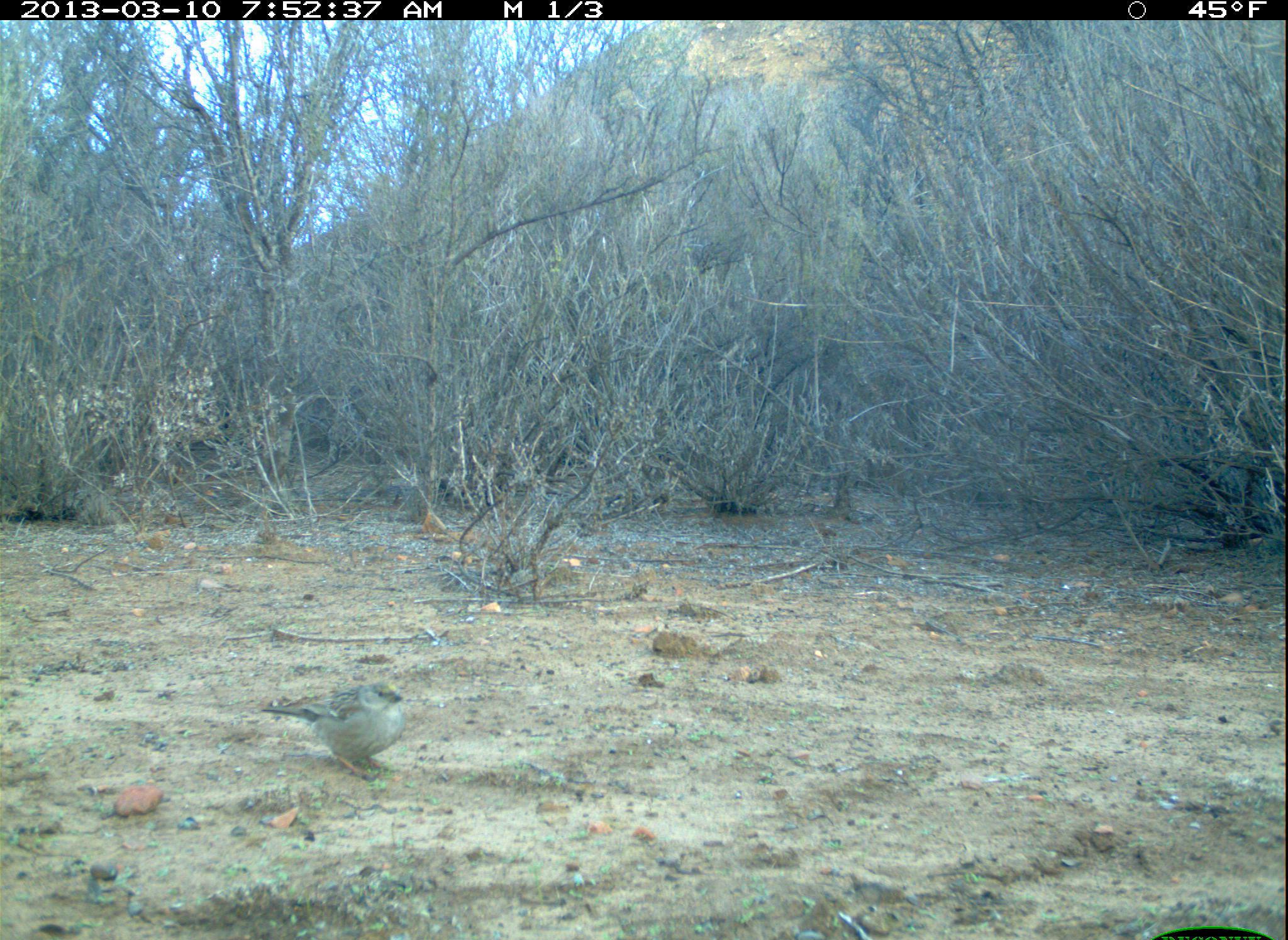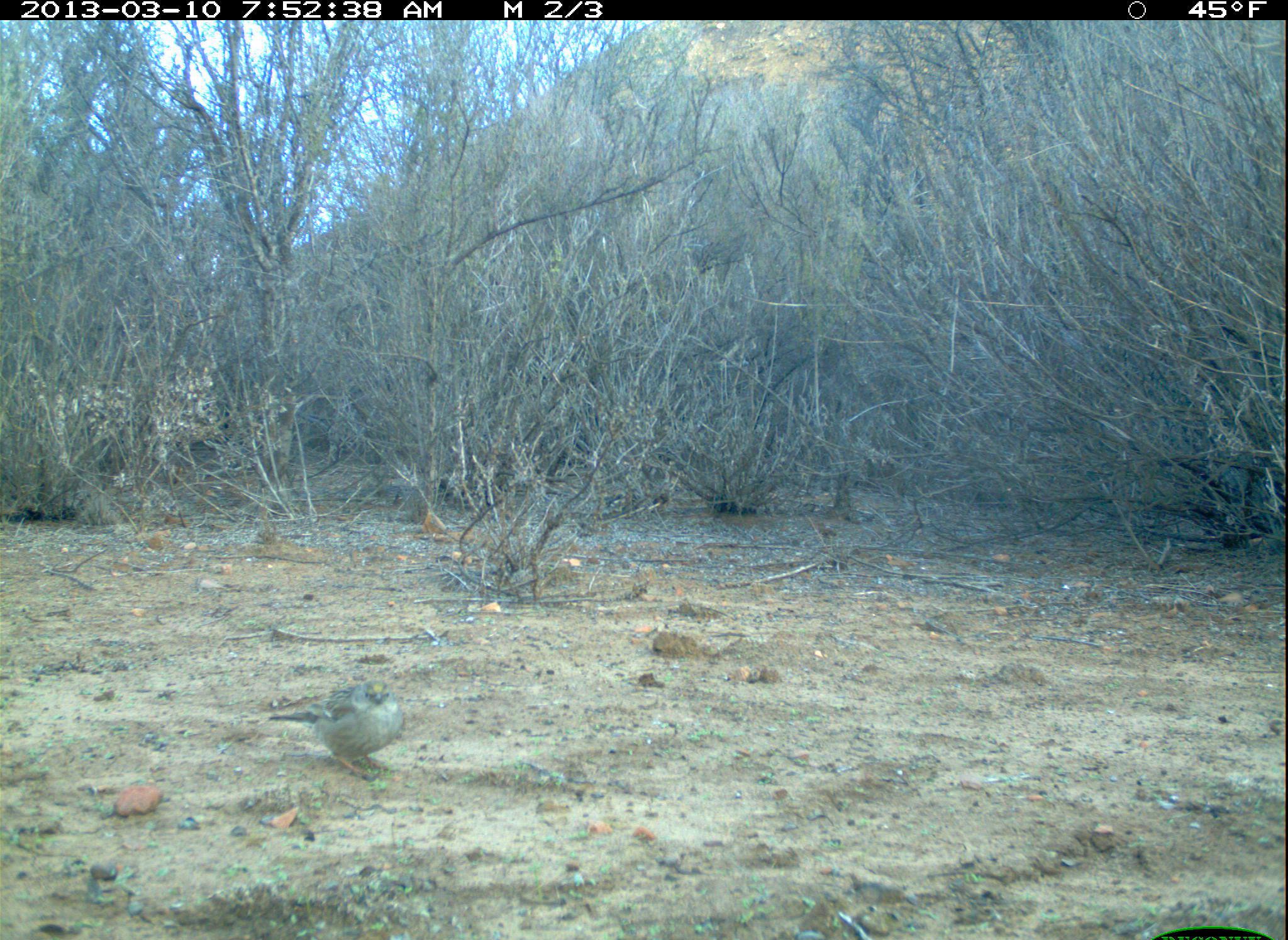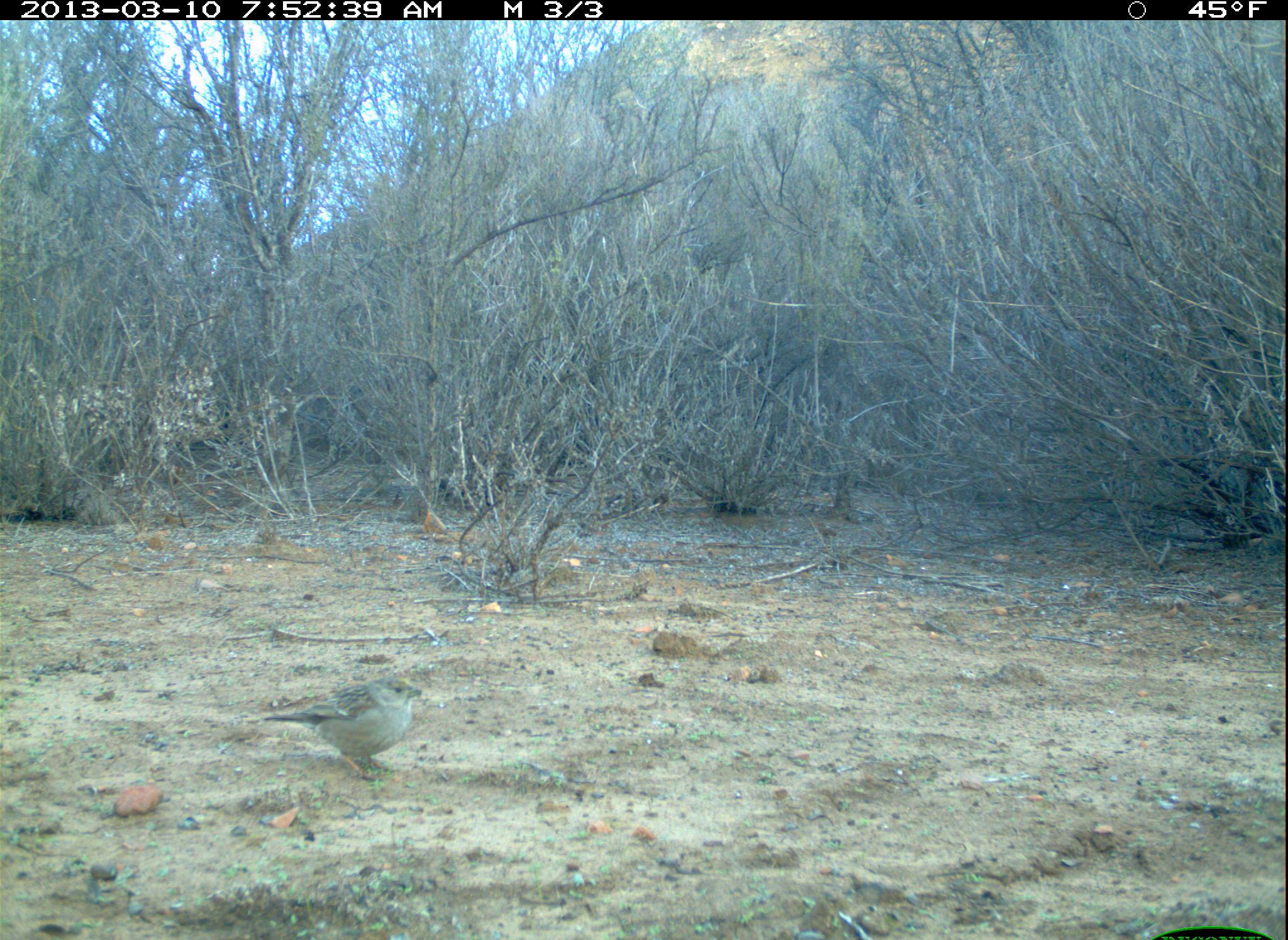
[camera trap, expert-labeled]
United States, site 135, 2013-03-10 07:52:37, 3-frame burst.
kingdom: Animalia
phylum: Chordata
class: Aves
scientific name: Aves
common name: bird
Bird (Aves).